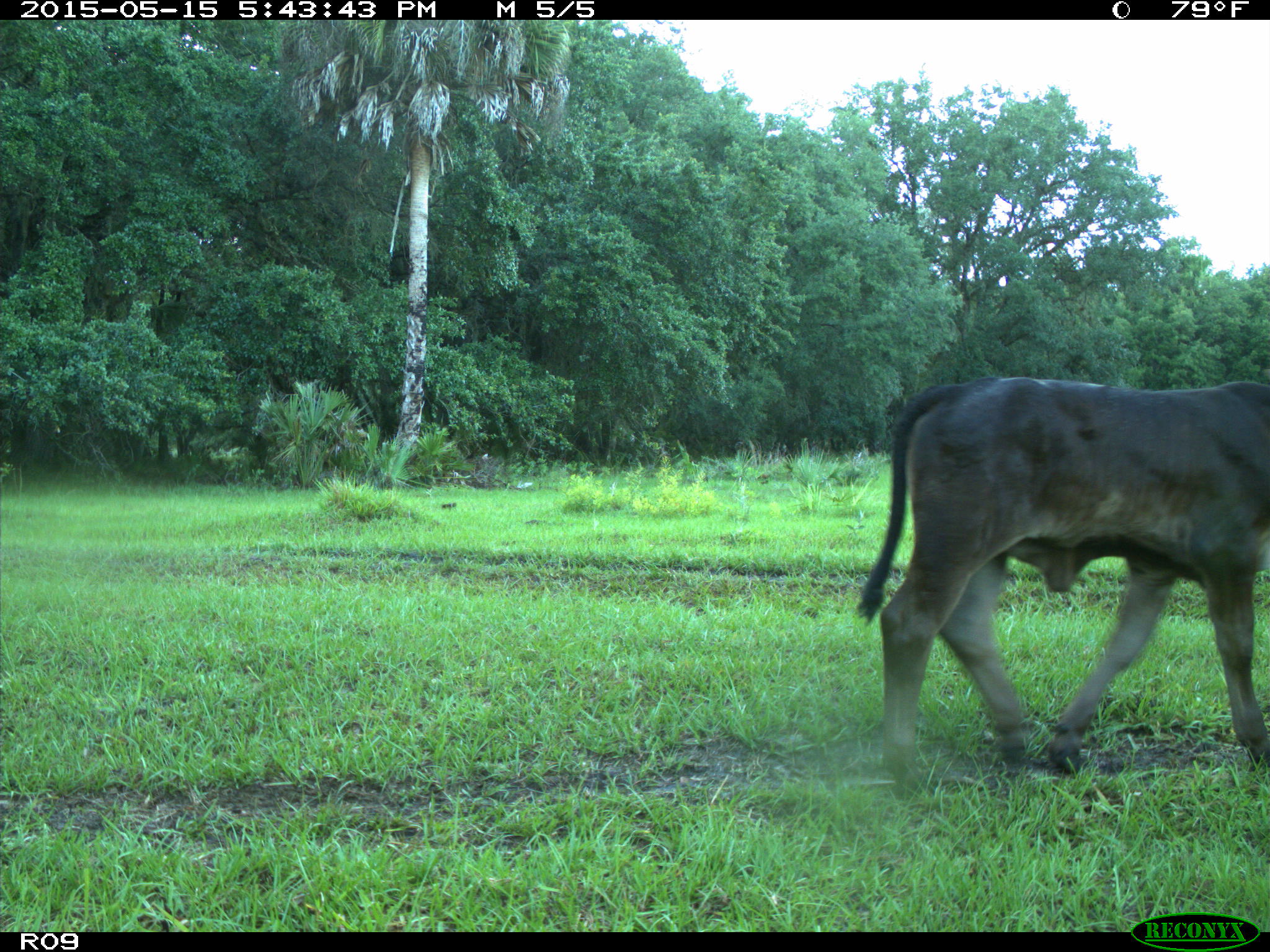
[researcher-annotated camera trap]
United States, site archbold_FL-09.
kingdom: Animalia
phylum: Chordata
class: Mammalia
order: Artiodactyla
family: Bovidae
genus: Bos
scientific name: Bos taurus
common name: domestic cow